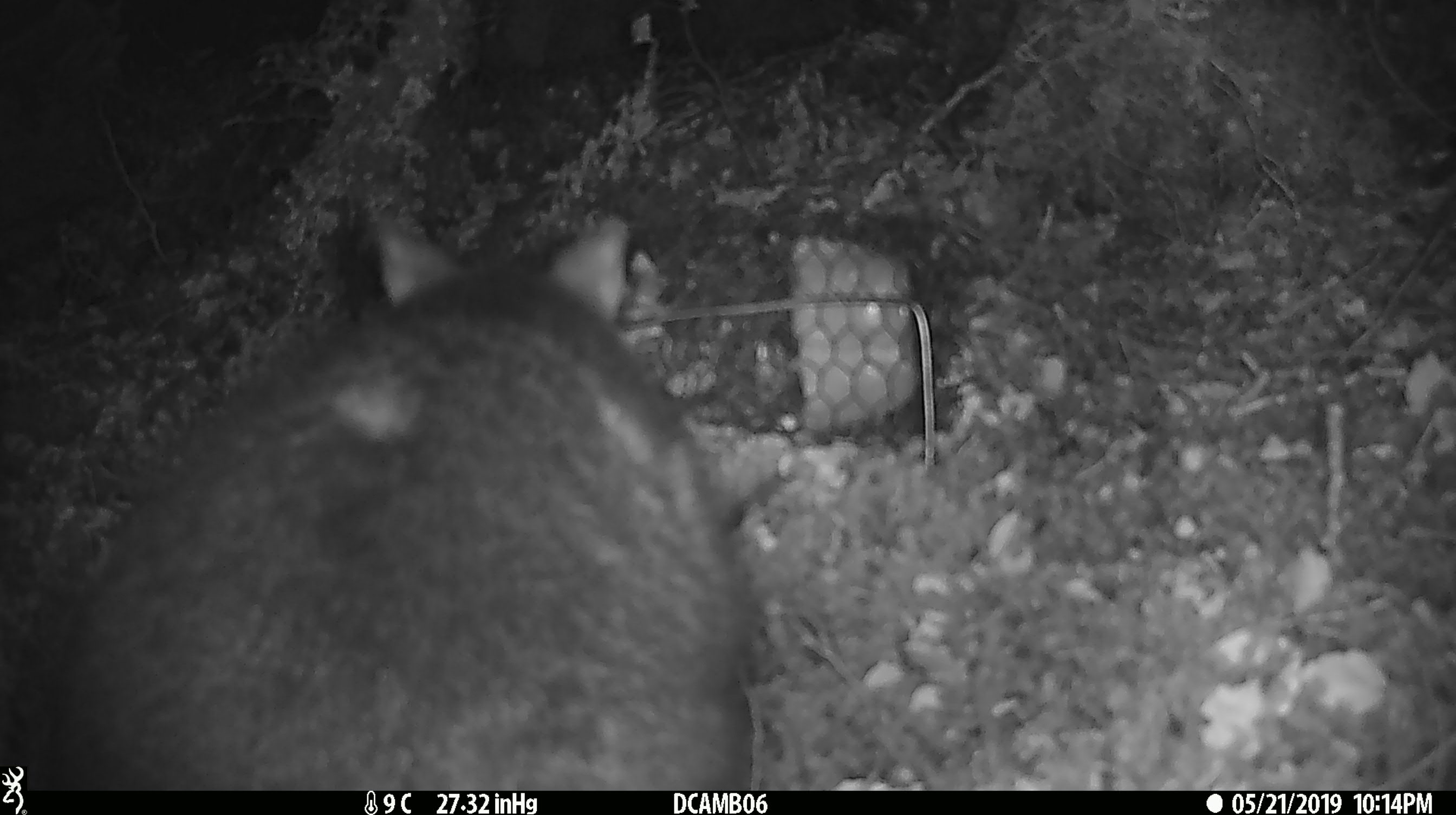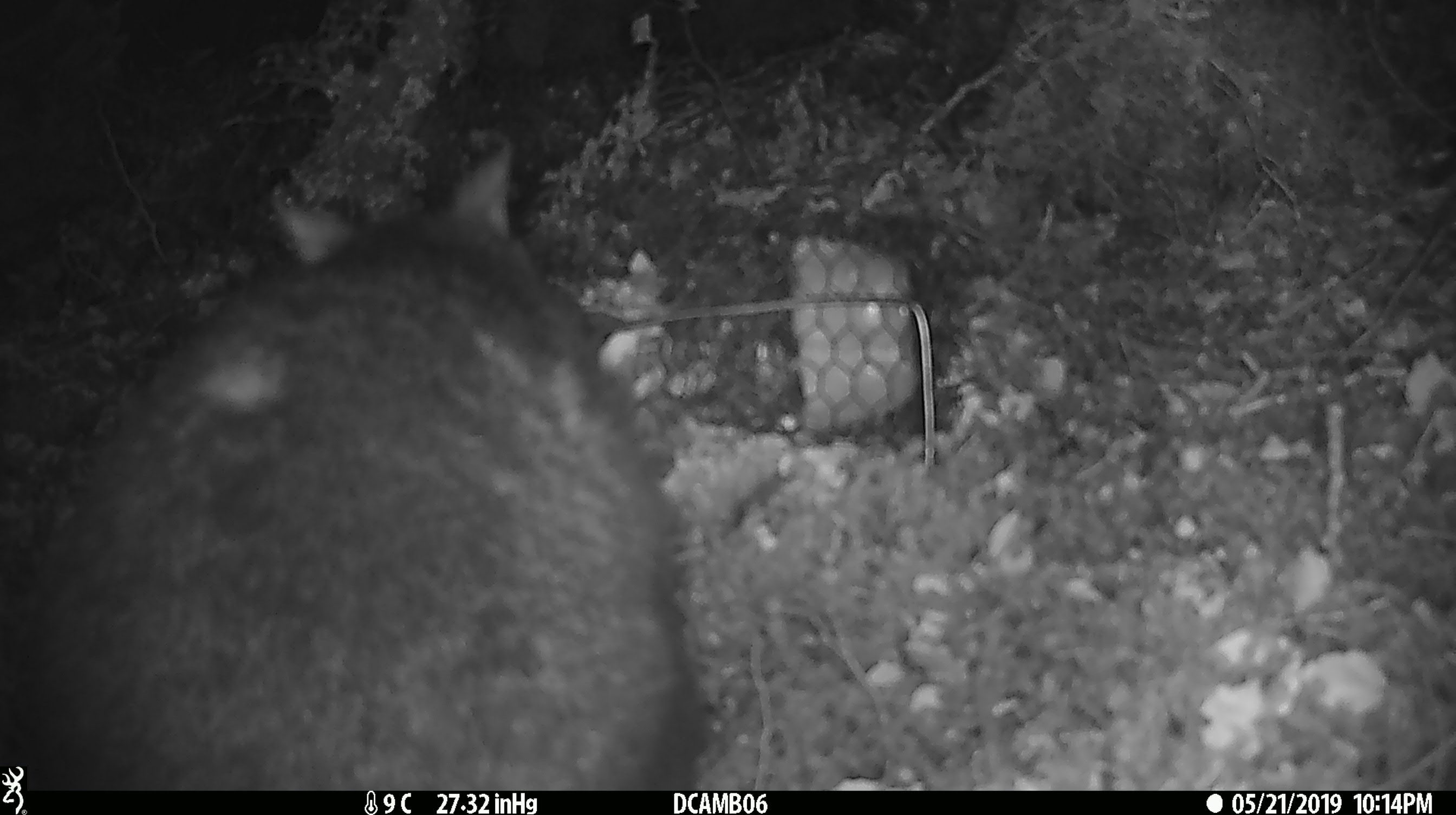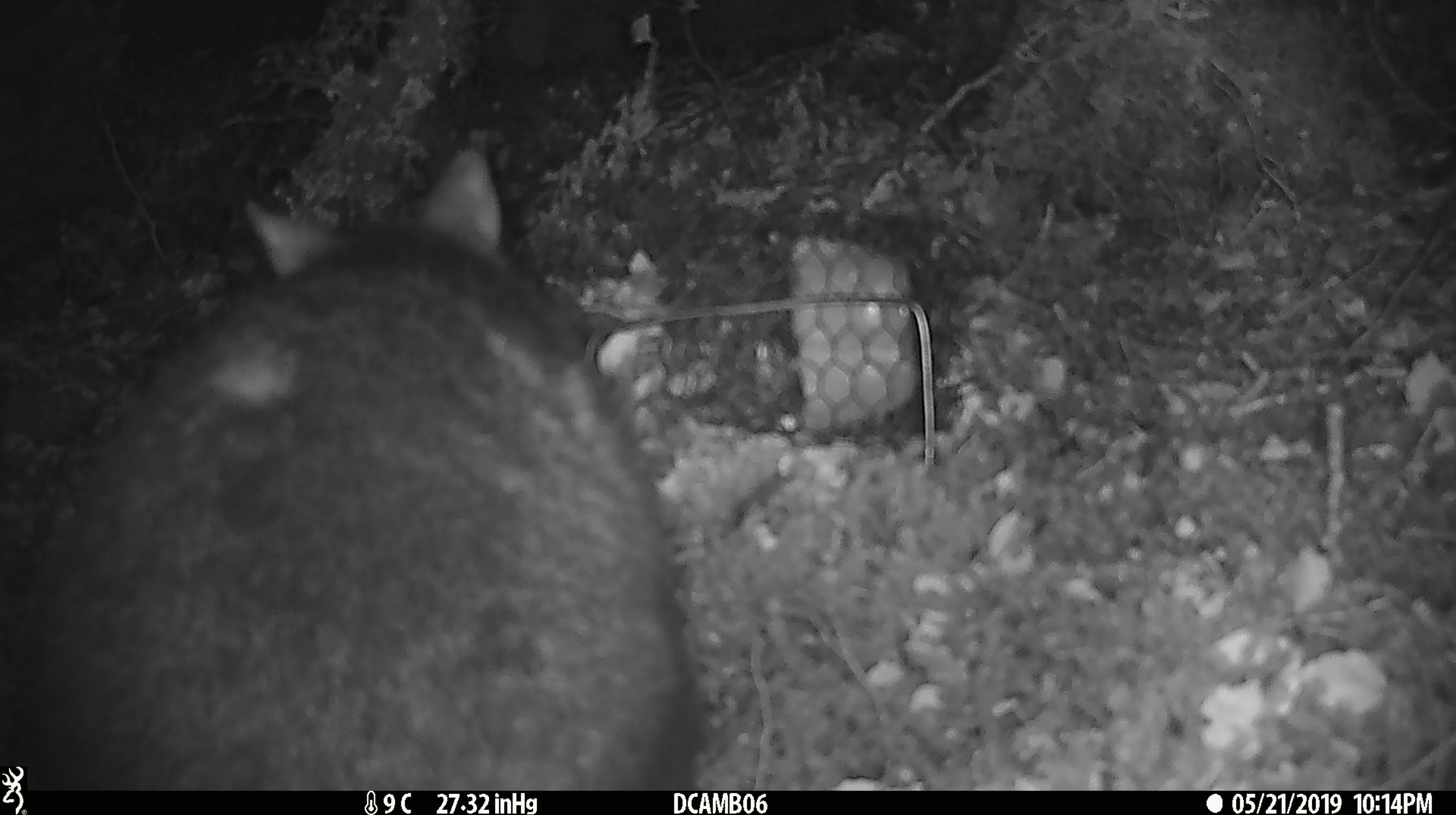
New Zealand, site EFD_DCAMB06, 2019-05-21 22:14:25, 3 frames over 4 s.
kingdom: Animalia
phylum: Chordata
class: Mammalia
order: Diprotodontia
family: Phalangeridae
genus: Trichosurus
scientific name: Trichosurus vulpecula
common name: common brushtail possum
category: possum